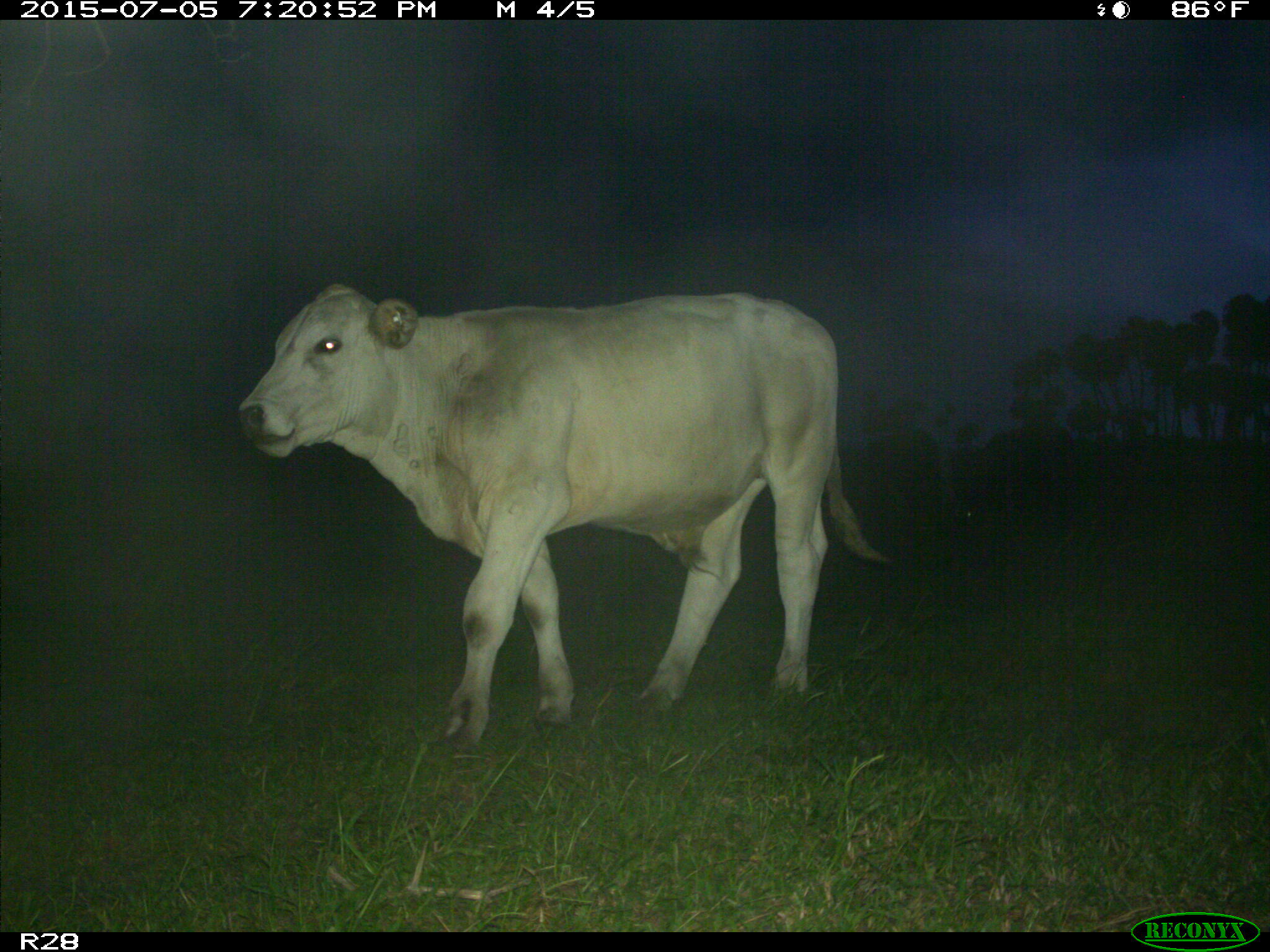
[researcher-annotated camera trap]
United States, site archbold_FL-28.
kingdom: Animalia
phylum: Chordata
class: Mammalia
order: Artiodactyla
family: Bovidae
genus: Bos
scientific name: Bos taurus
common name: domestic cow